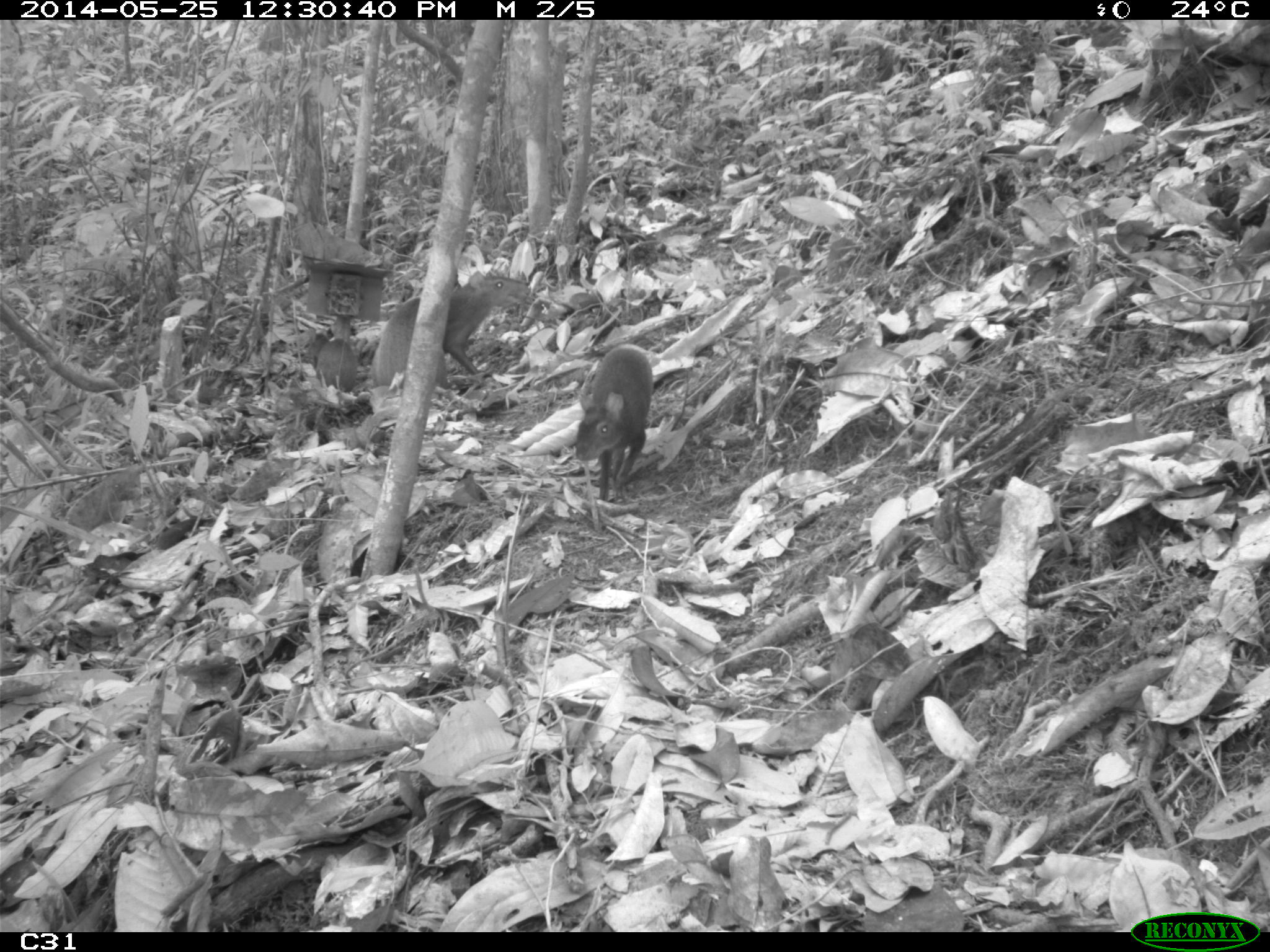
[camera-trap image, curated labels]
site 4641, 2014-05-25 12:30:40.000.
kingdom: Animalia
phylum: Chordata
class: Mammalia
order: Rodentia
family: Dasyproctidae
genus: Dasyprocta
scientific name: Dasyprocta leporina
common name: red-rumped agouti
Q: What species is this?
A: Dasyprocta leporina (red-rumped agouti).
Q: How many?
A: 3.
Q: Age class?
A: Adult.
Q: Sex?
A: Female.